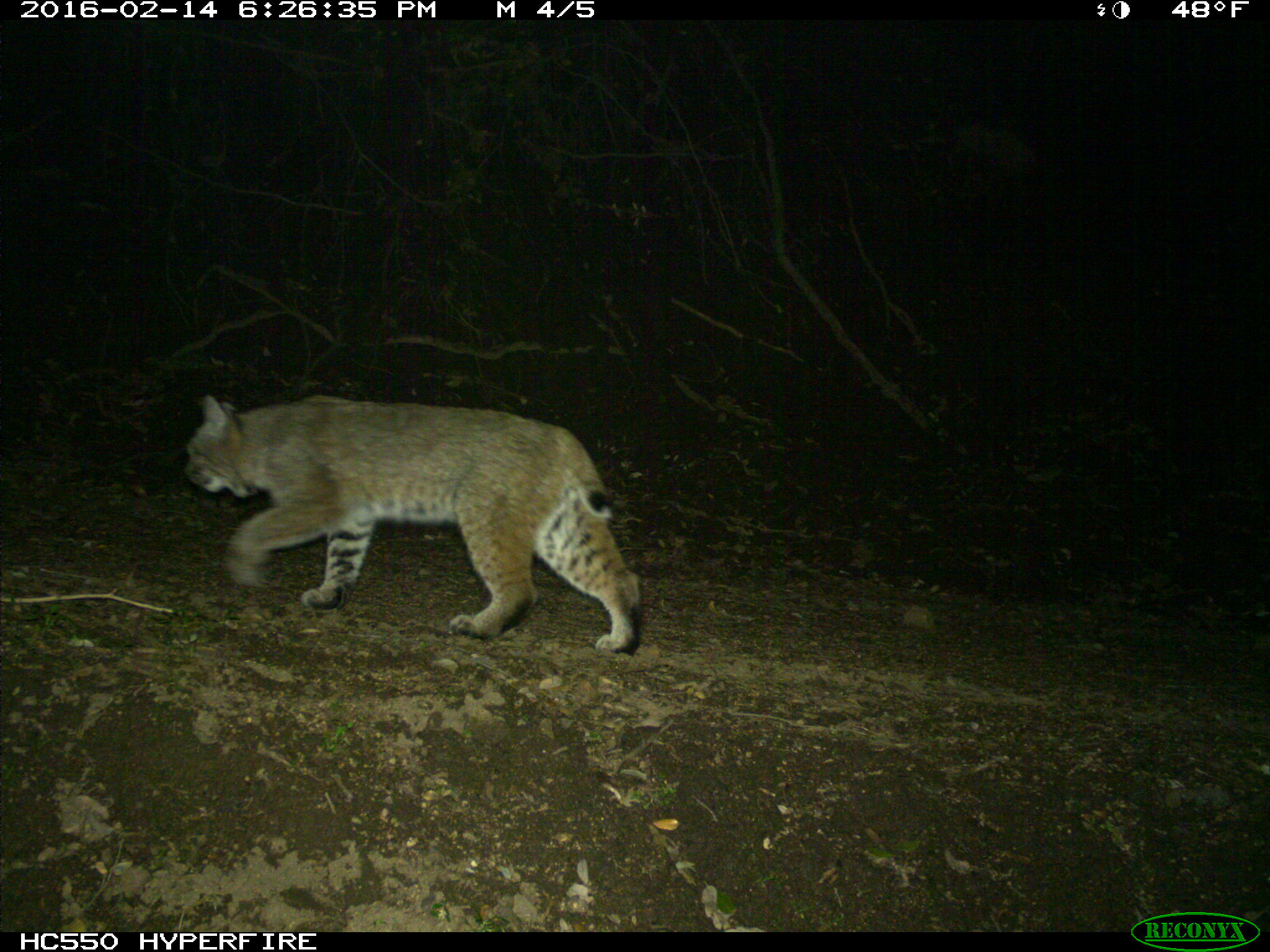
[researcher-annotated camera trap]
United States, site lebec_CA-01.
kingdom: Animalia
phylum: Chordata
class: Mammalia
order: Carnivora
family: Felidae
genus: Lynx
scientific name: Lynx rufus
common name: bobcat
Lynx rufus (bobcat).